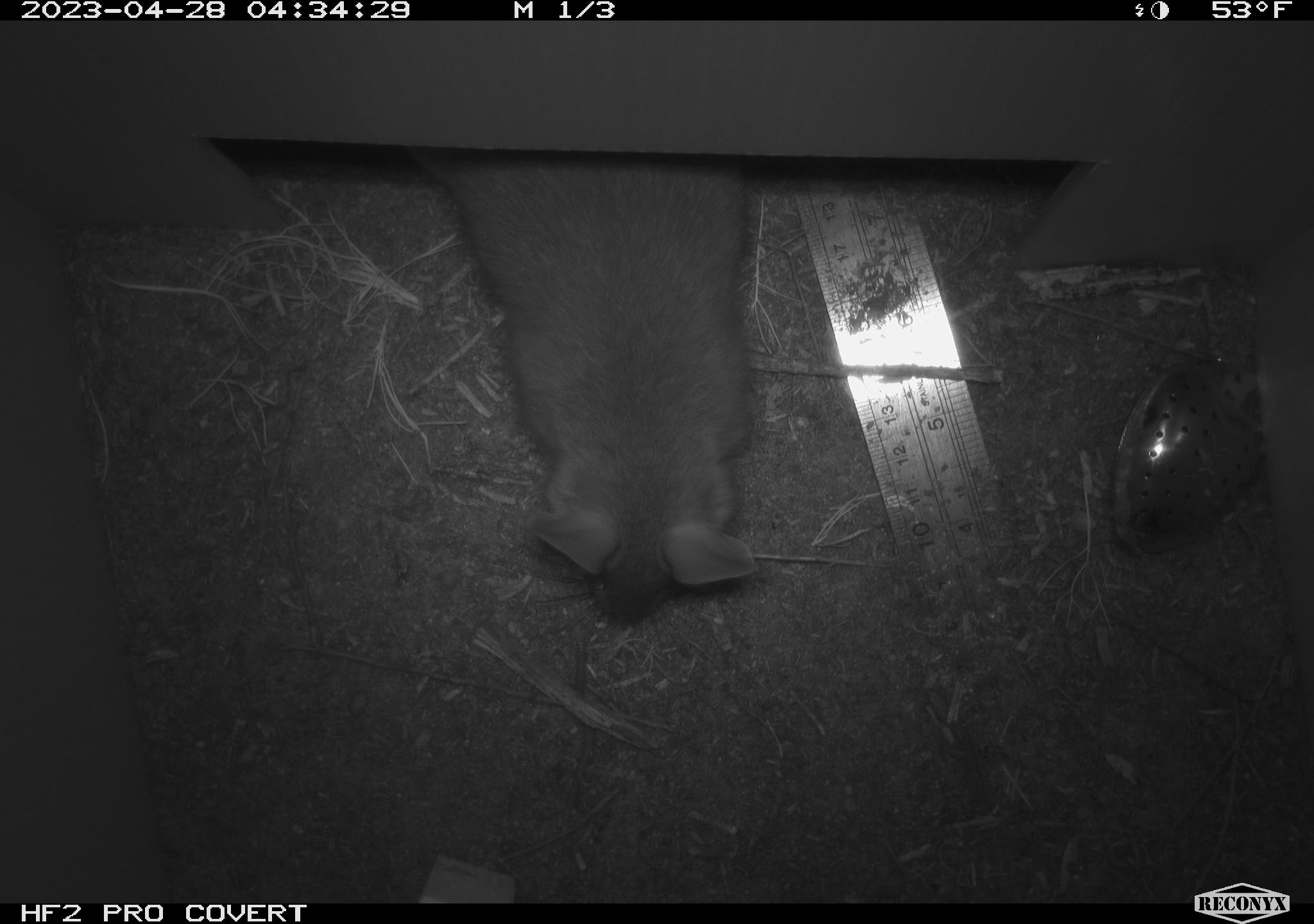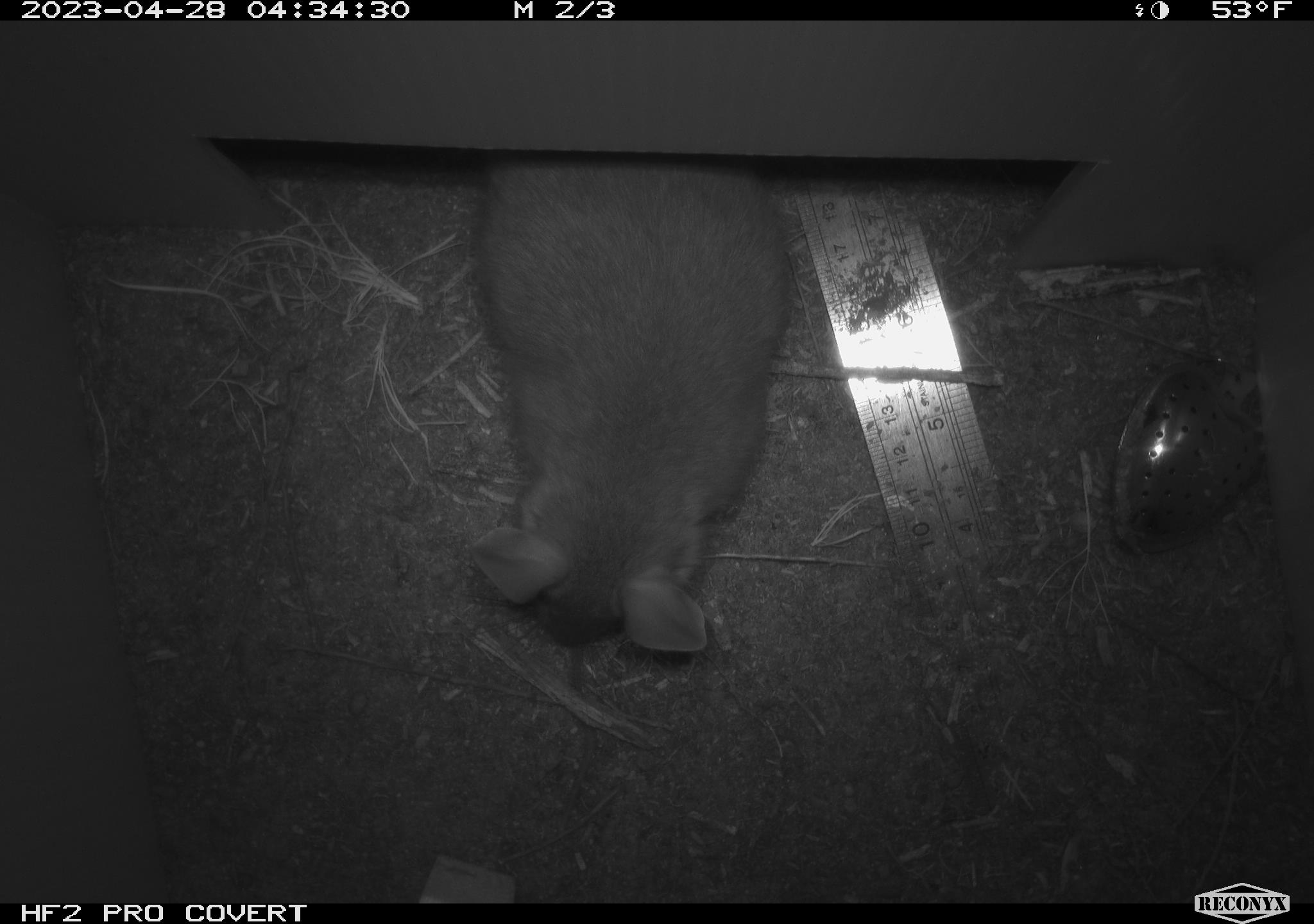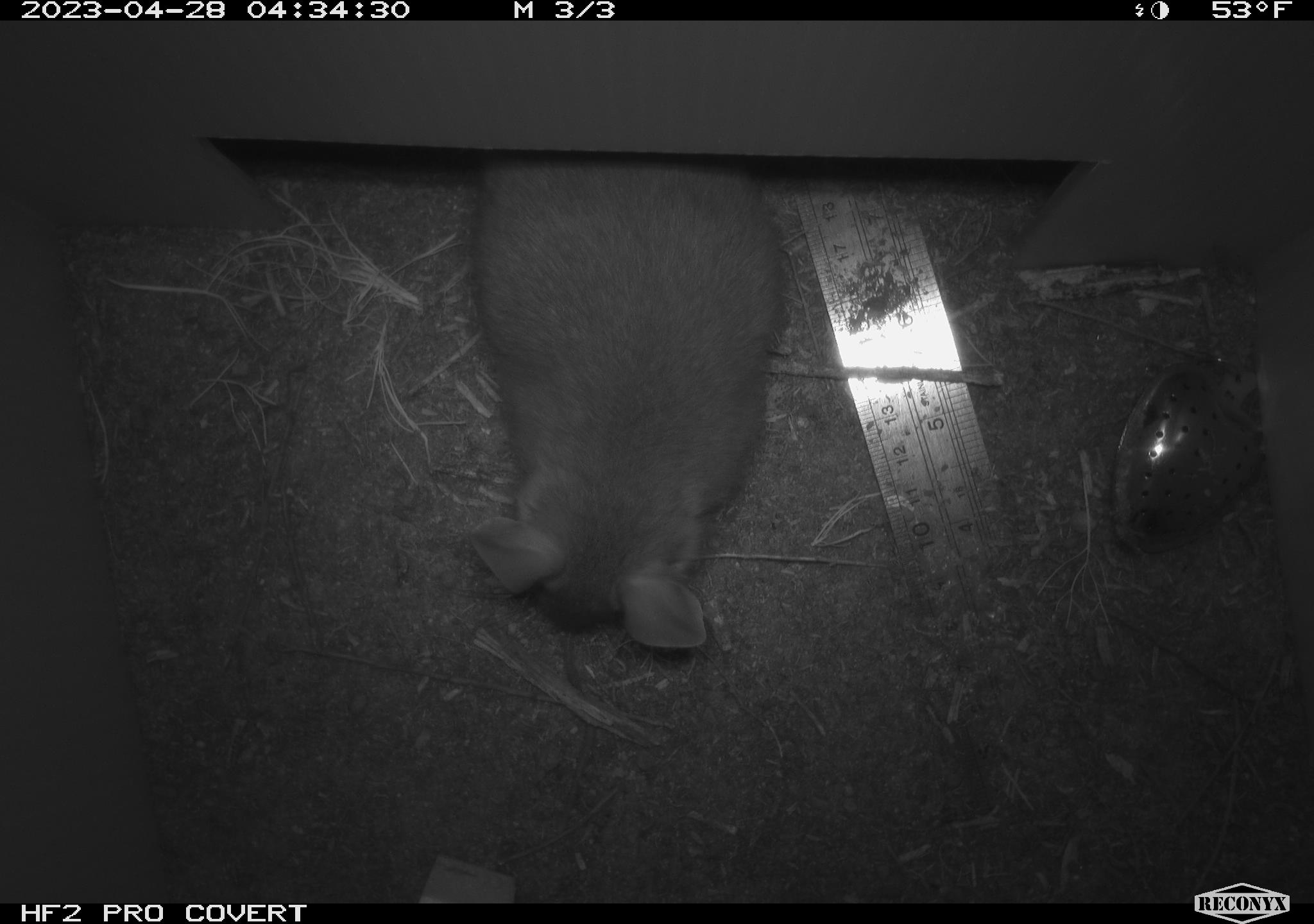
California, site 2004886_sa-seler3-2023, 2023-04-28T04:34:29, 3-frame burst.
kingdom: Animalia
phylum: Chordata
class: Mammalia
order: Rodentia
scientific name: Rodentia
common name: woodrat or rat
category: woodrat or rat species